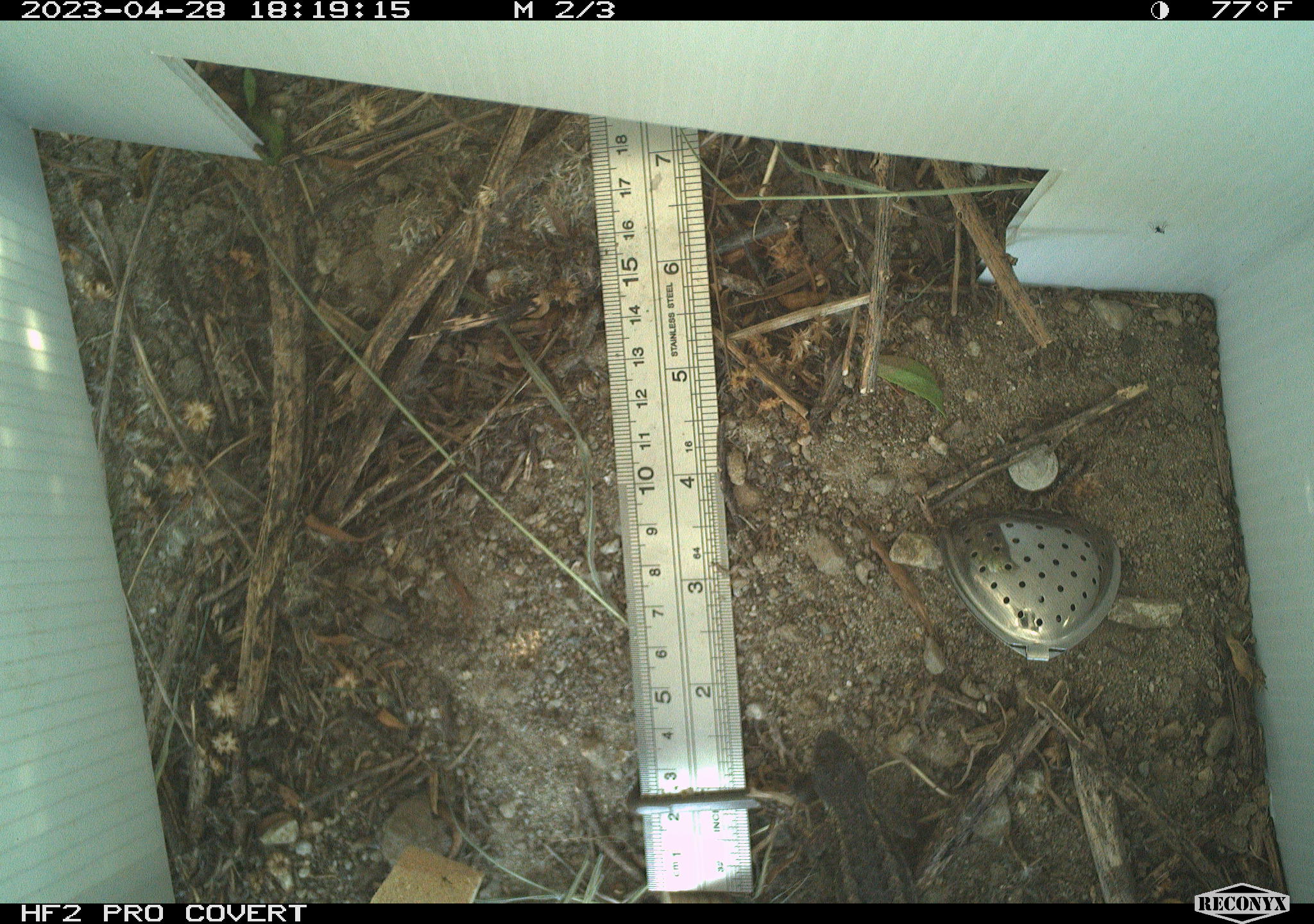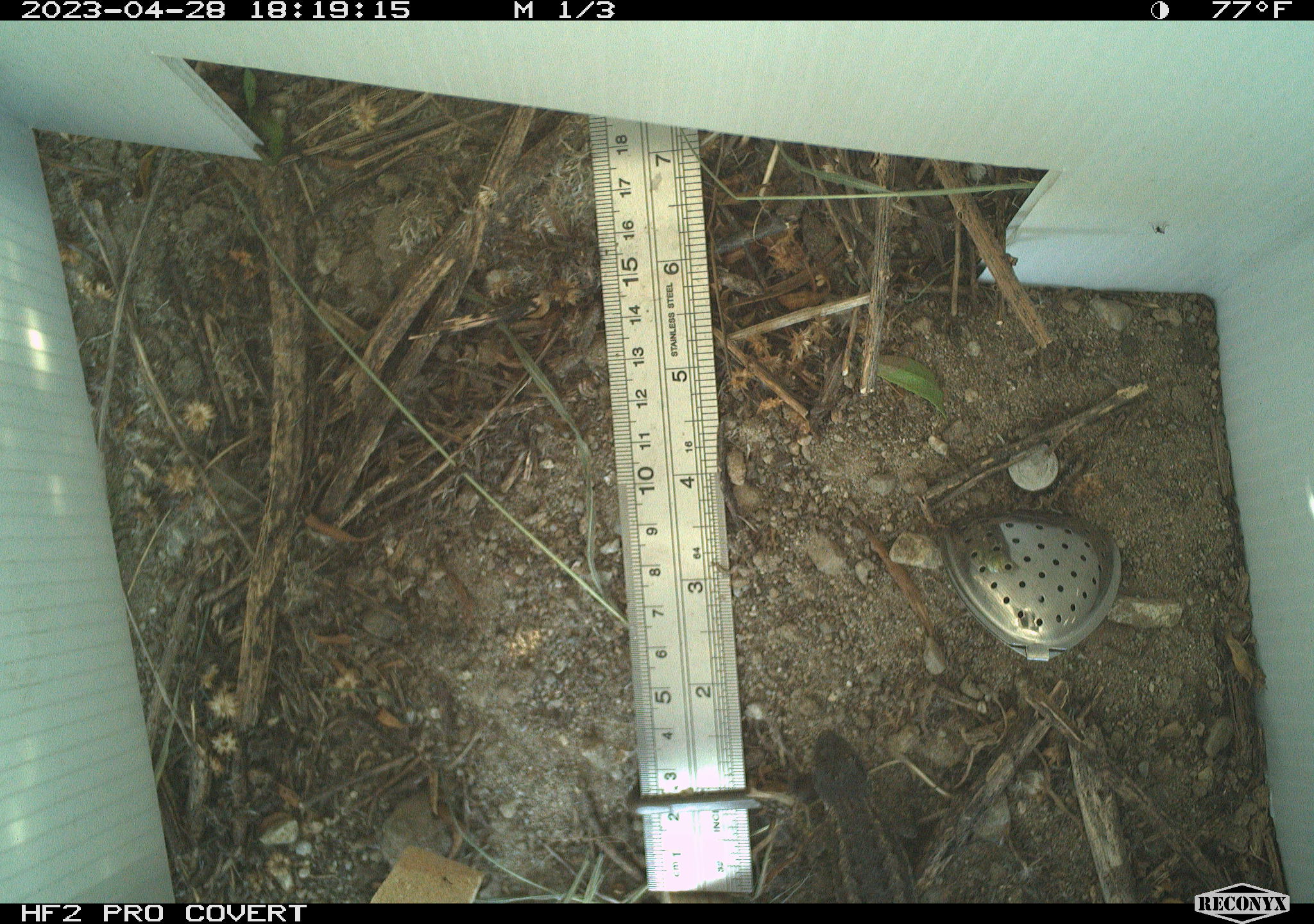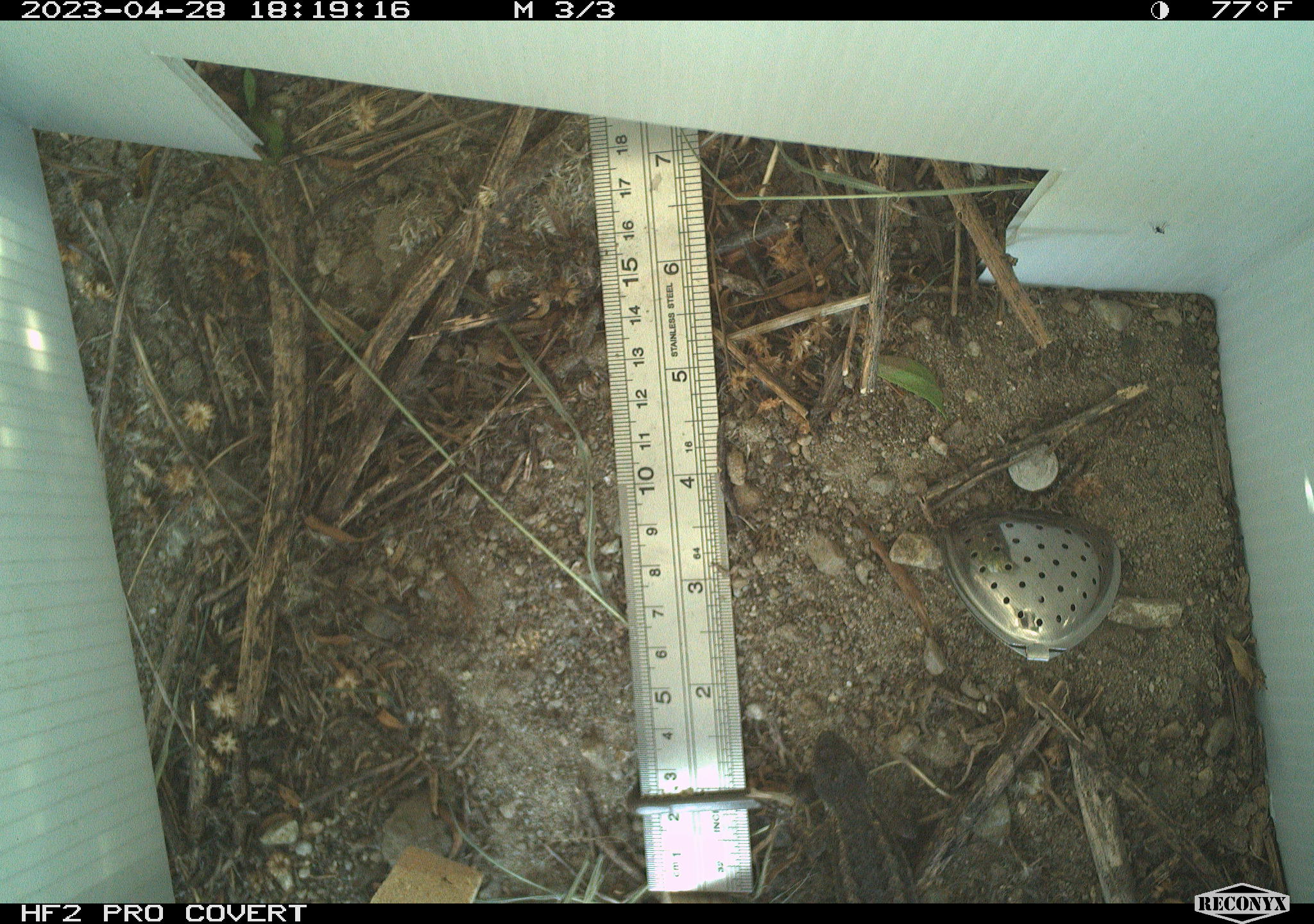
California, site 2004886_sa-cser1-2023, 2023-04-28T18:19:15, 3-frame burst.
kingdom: Animalia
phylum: Chordata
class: Reptilia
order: Squamata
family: Phrynosomatidae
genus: Sceloporus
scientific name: Sceloporus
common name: spiny lizards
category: sceloporus species